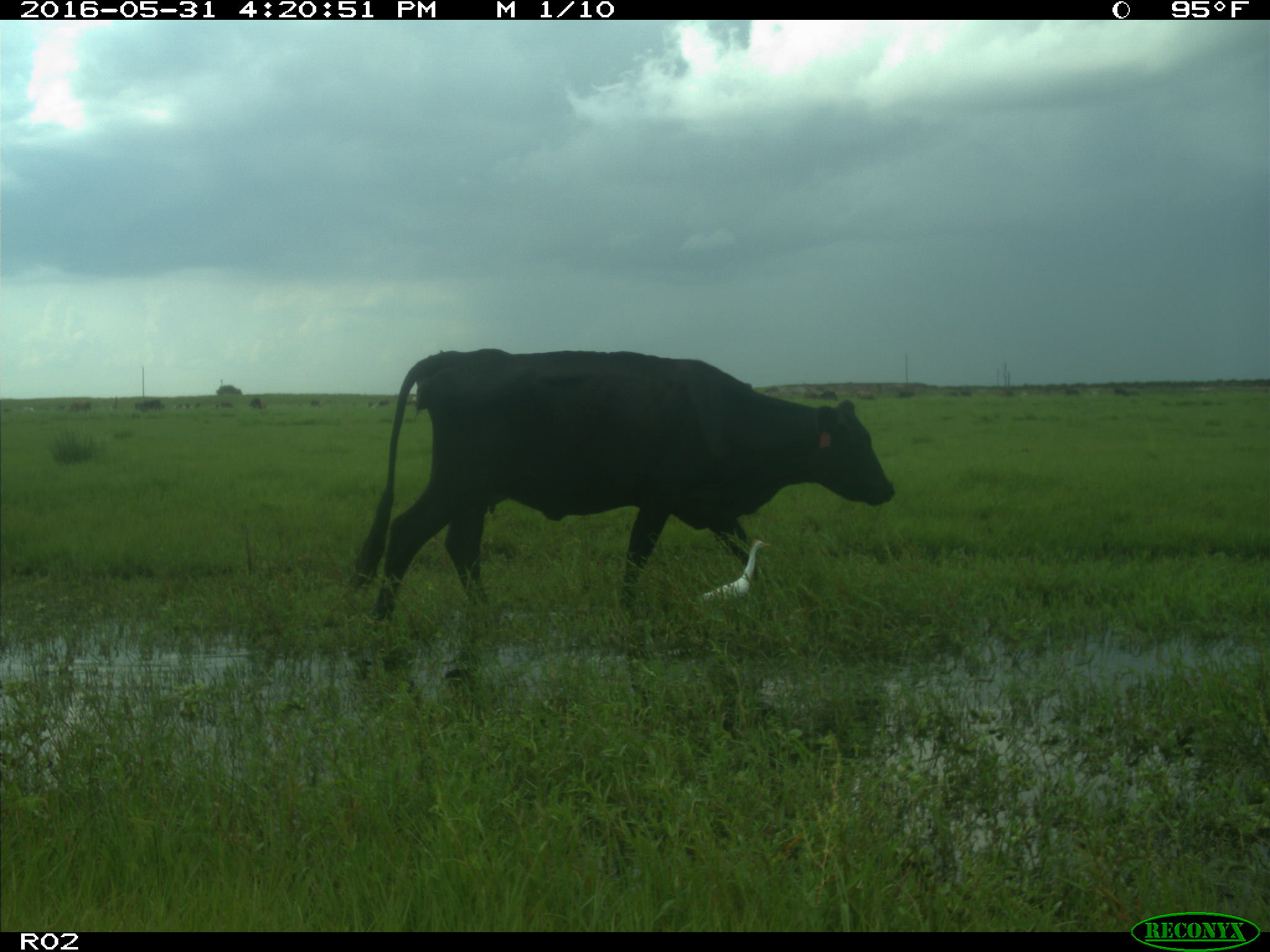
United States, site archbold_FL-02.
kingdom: Animalia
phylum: Chordata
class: Mammalia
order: Artiodactyla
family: Bovidae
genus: Bos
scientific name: Bos taurus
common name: domestic cow